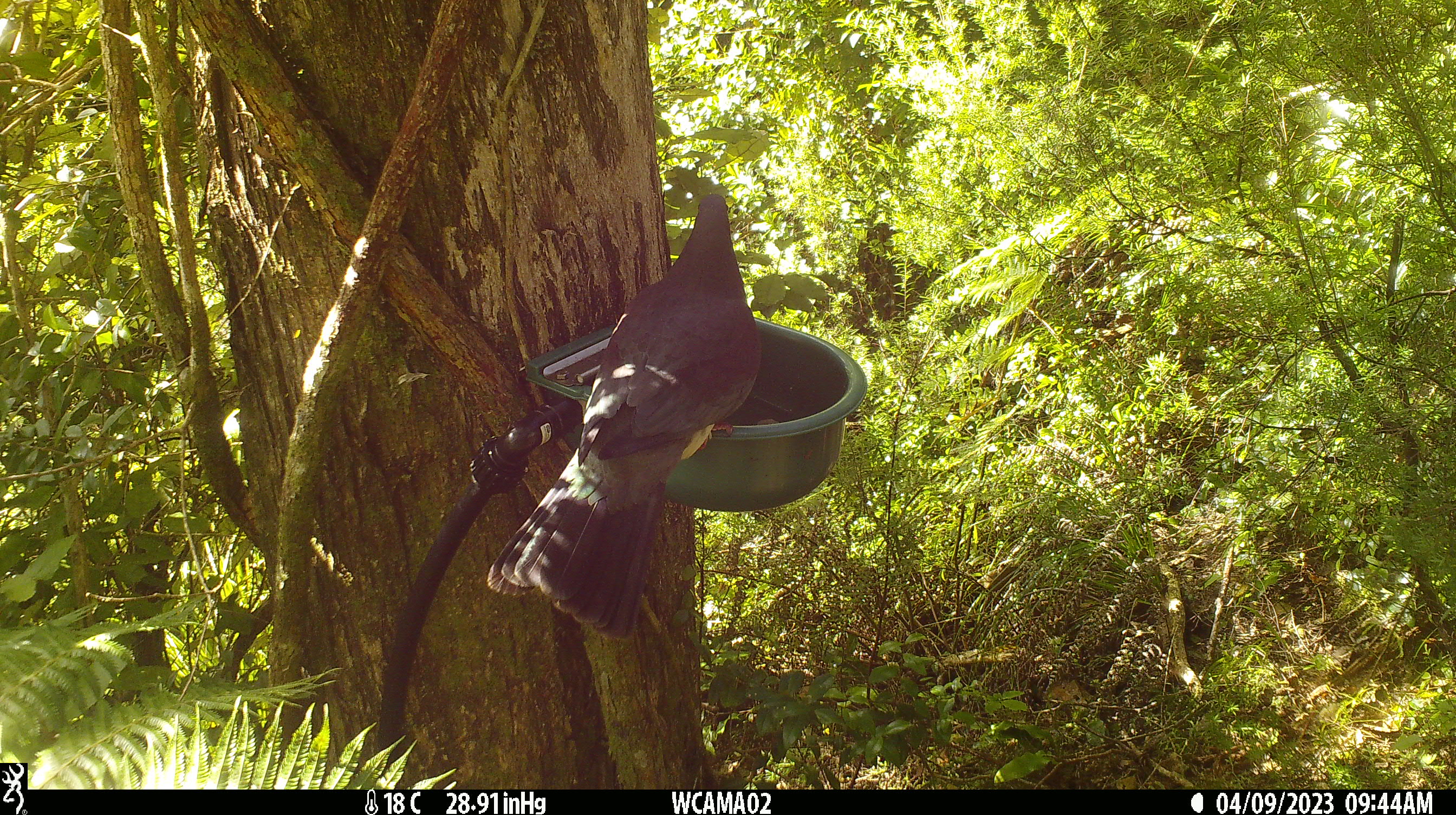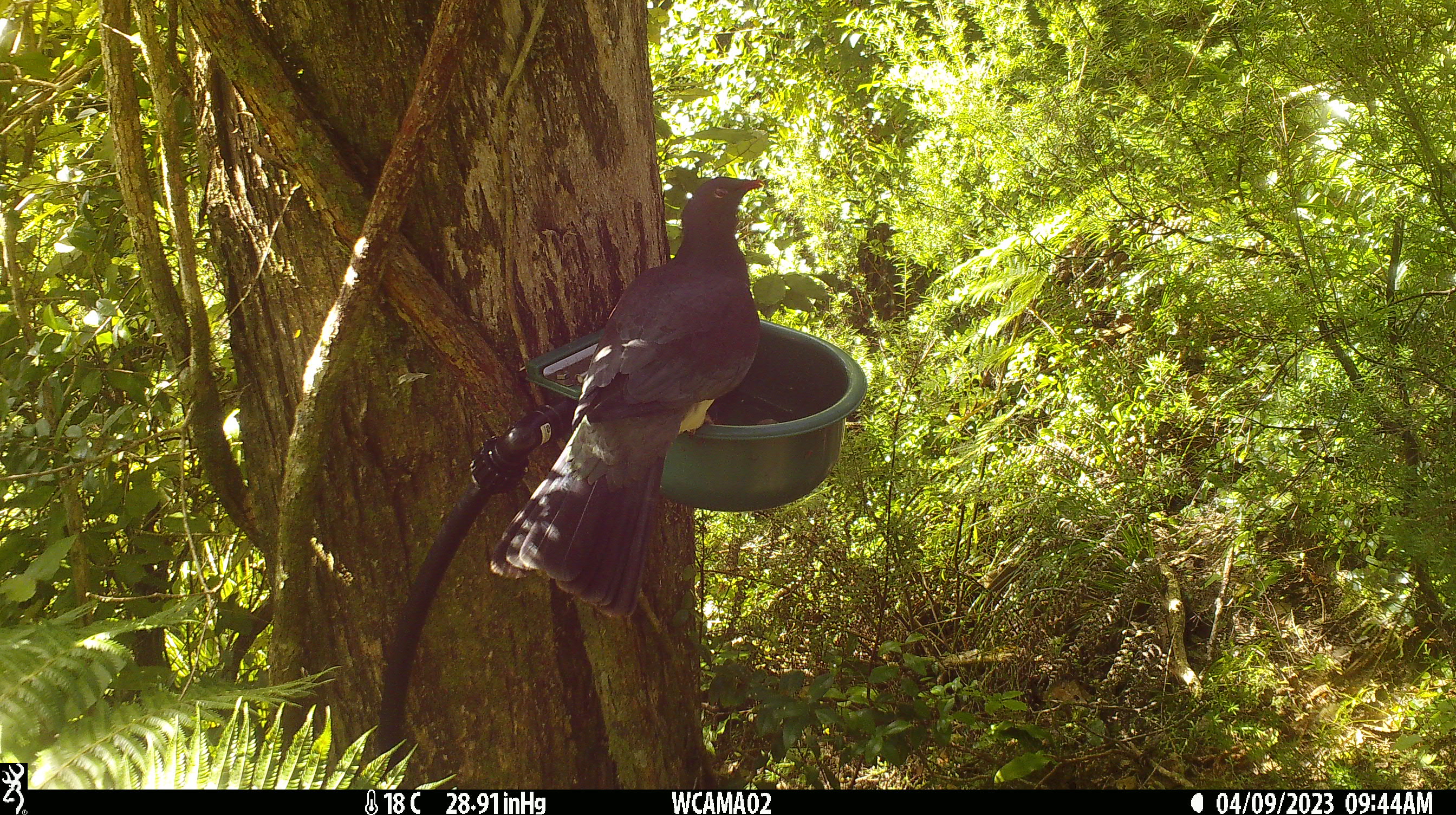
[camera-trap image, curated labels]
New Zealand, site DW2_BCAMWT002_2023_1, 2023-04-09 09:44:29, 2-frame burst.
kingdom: Animalia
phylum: Chordata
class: Aves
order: Columbiformes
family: Columbidae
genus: Hemiphaga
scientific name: Hemiphaga novaeseelandiae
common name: new zealand pigeon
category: kereru